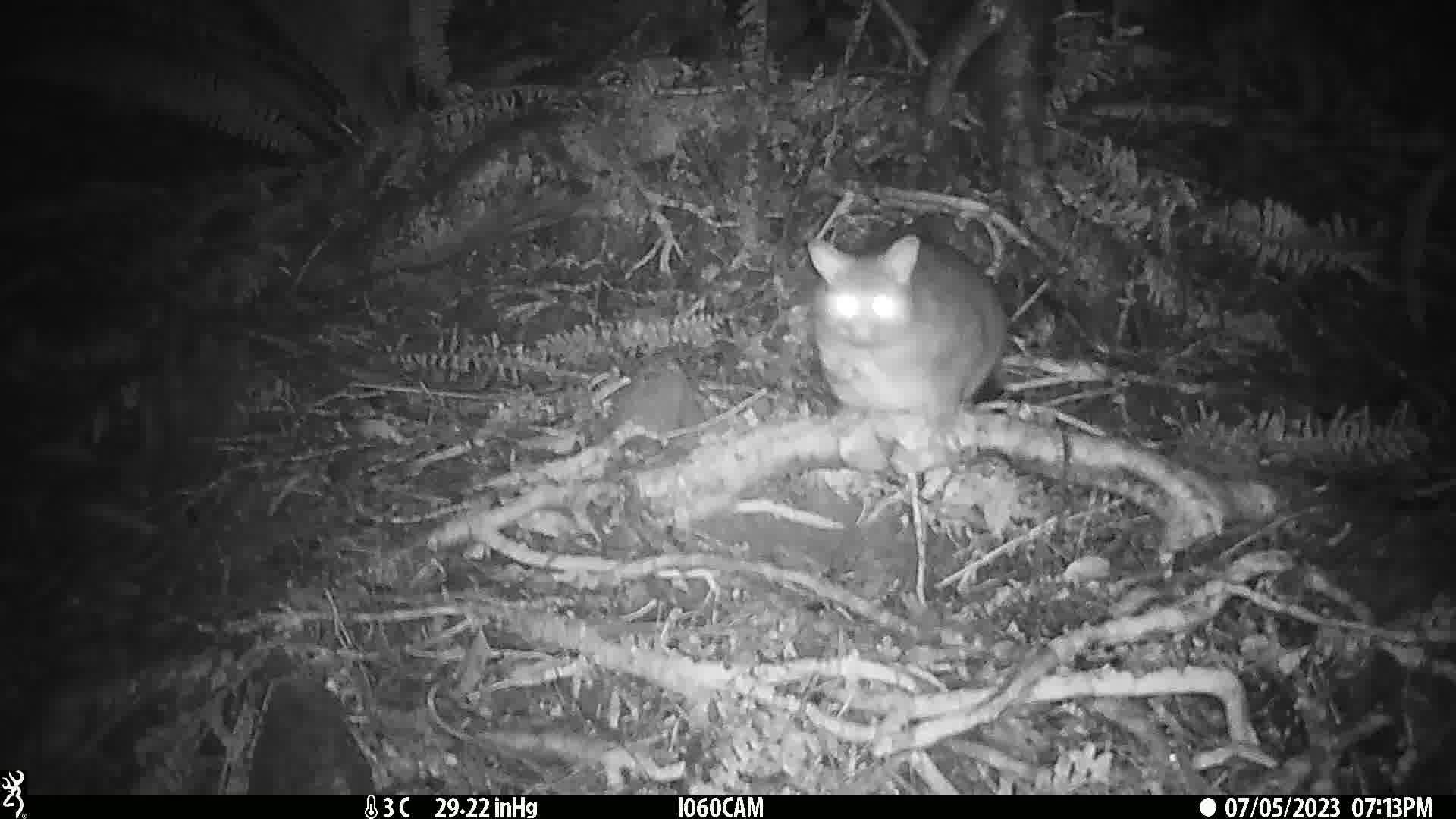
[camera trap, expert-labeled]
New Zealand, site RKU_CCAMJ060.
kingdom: Animalia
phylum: Chordata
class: Mammalia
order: Diprotodontia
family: Phalangeridae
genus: Trichosurus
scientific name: Trichosurus vulpecula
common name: common brushtail possum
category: possum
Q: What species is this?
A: Possum (common brushtail possum) (Trichosurus vulpecula).